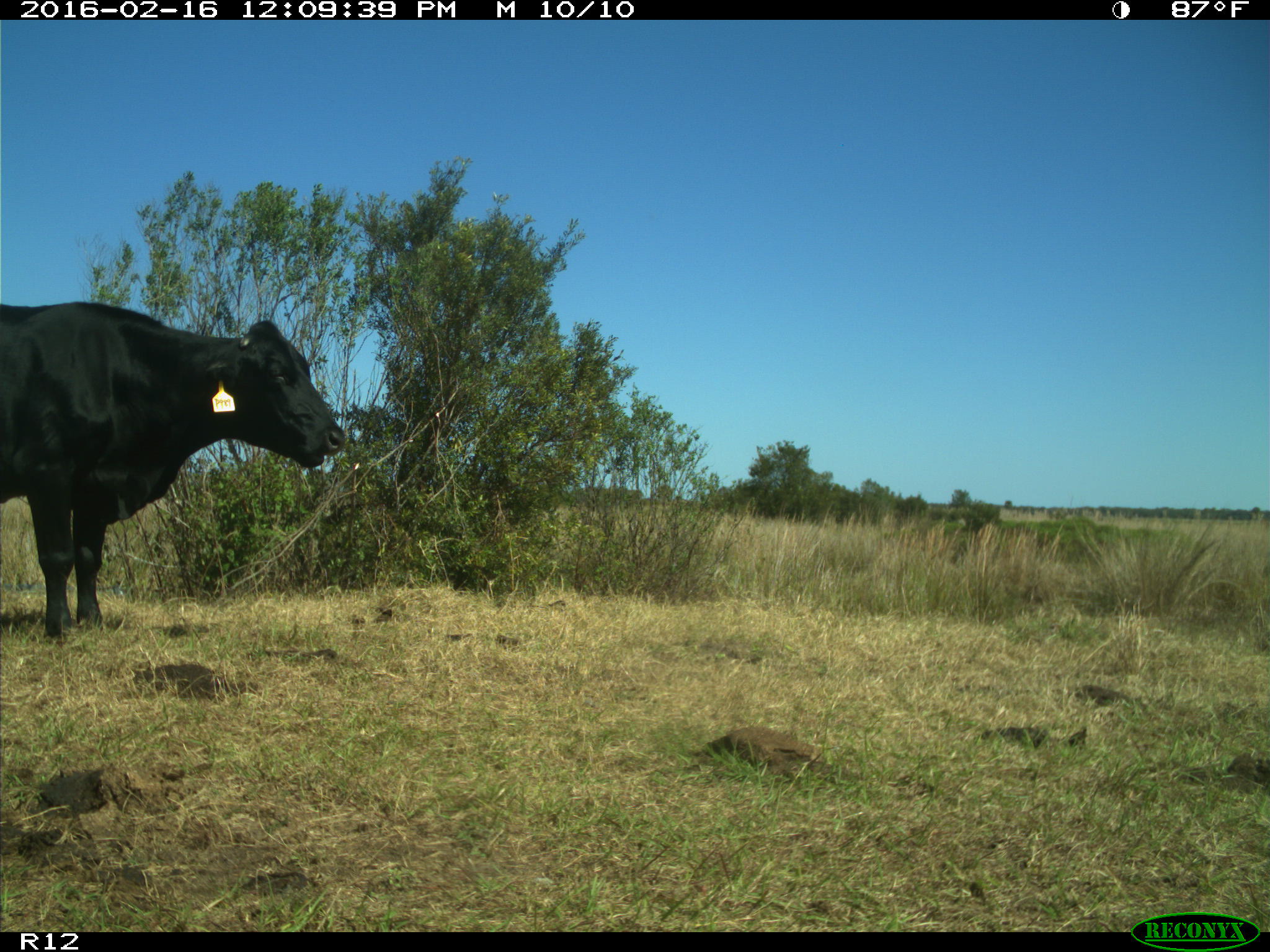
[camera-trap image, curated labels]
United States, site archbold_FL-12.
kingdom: Animalia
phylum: Chordata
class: Mammalia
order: Artiodactyla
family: Bovidae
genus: Bos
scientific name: Bos taurus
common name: domestic cow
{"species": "Bos taurus (domestic cow)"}